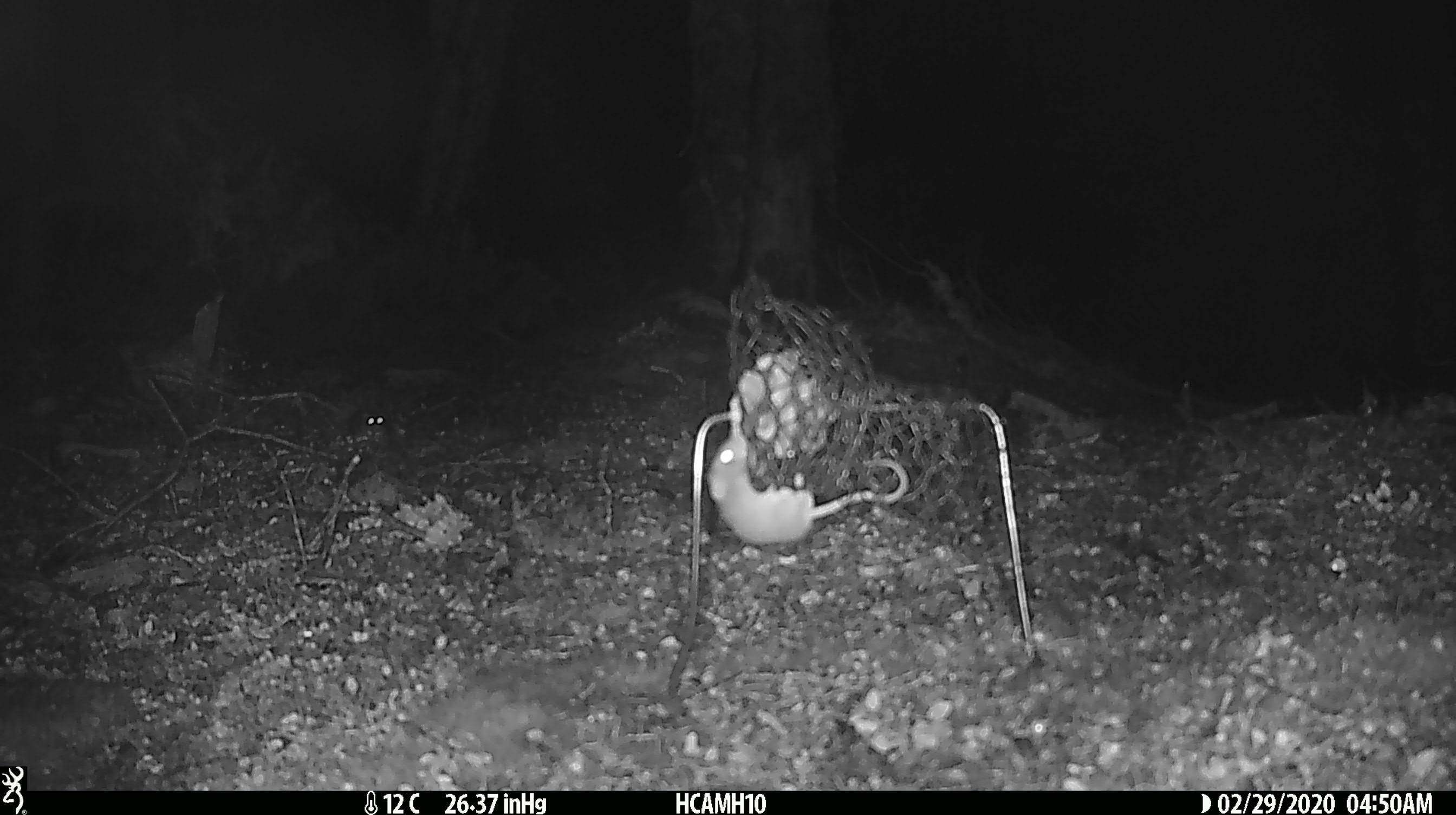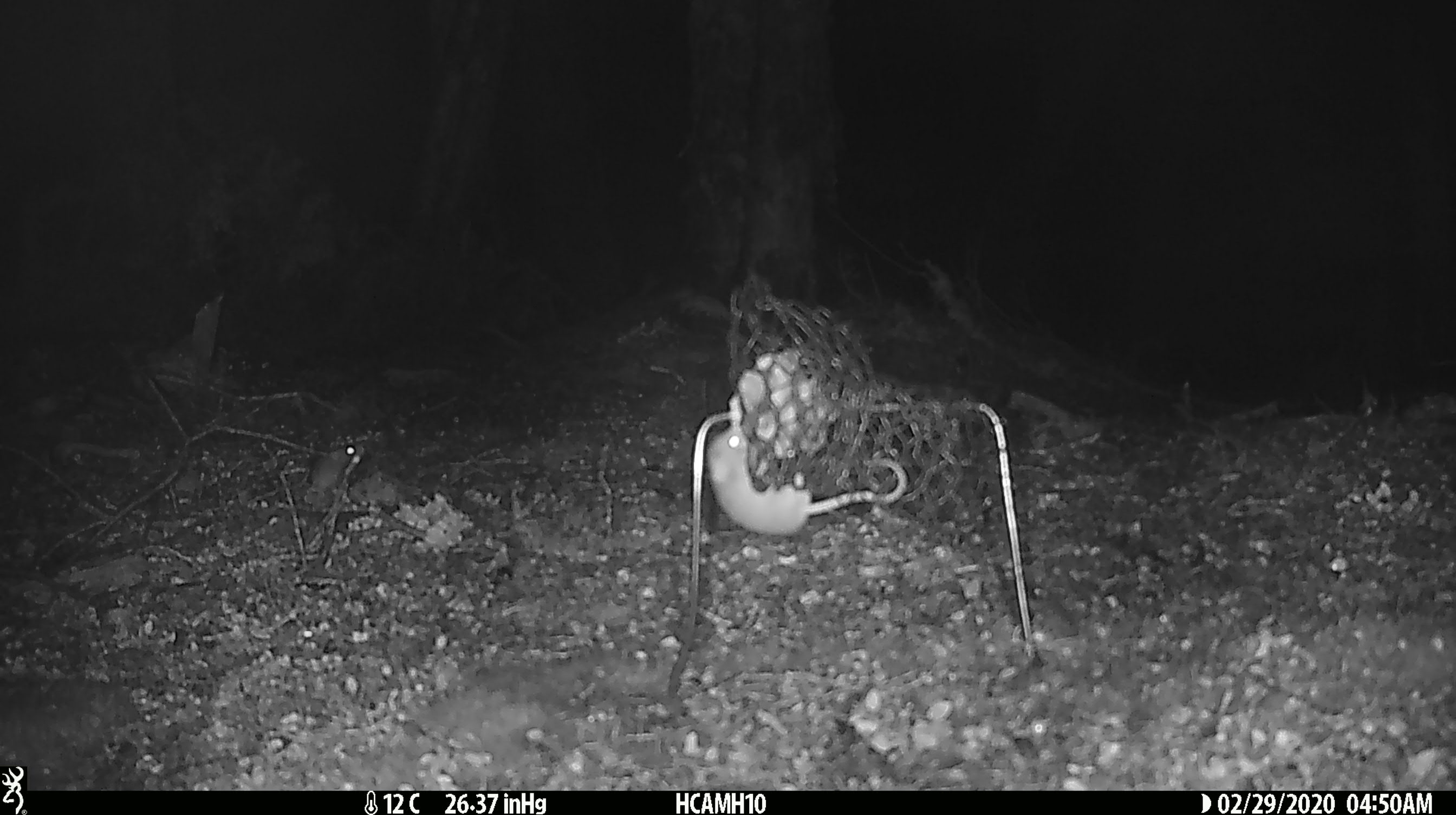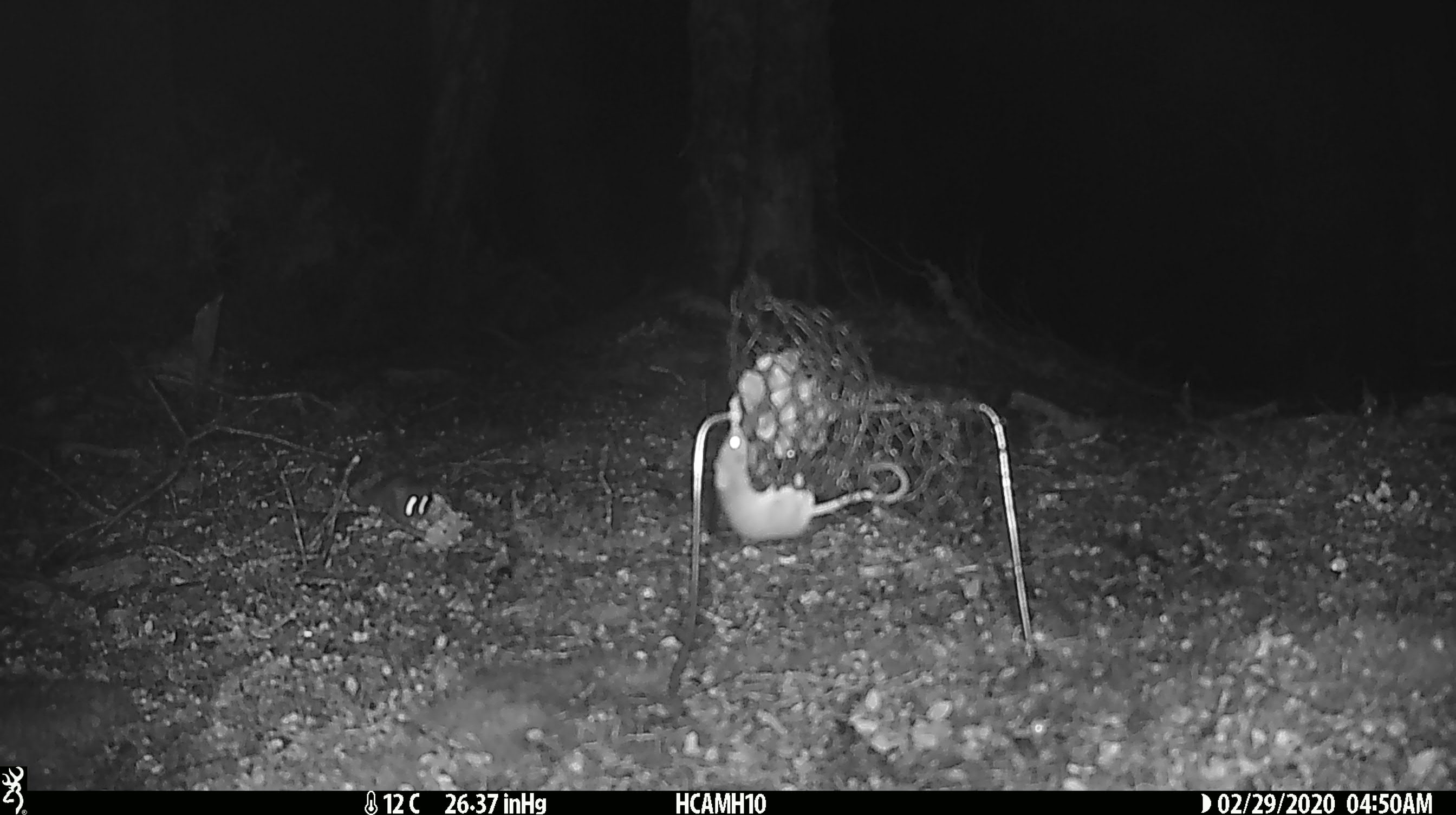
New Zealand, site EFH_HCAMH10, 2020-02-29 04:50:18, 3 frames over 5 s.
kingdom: Animalia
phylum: Chordata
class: Mammalia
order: Rodentia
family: Muridae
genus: Mus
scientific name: Mus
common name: mouse